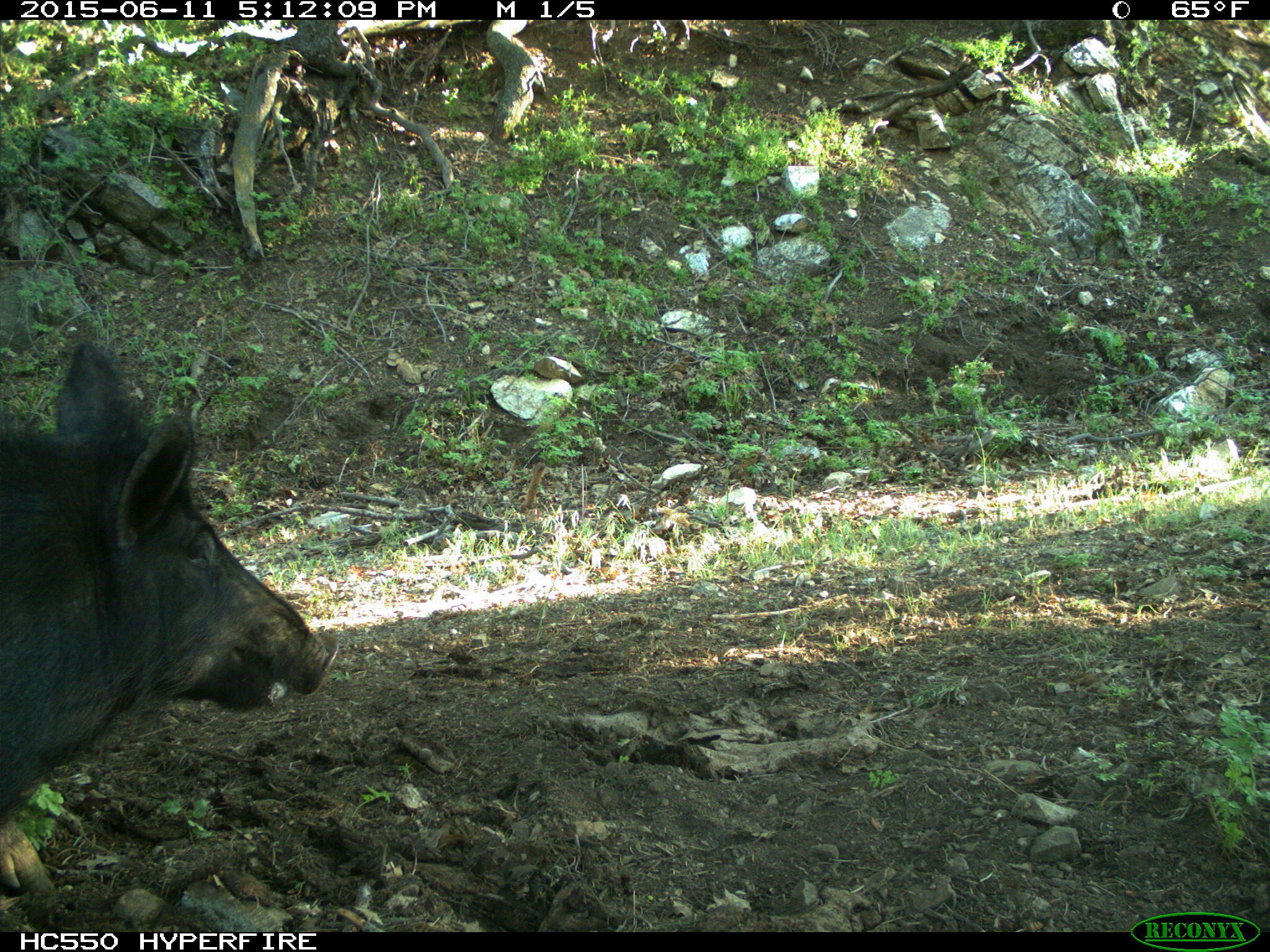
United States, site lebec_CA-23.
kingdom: Animalia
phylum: Chordata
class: Mammalia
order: Artiodactyla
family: Suidae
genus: Sus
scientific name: Sus scrofa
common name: wild boar